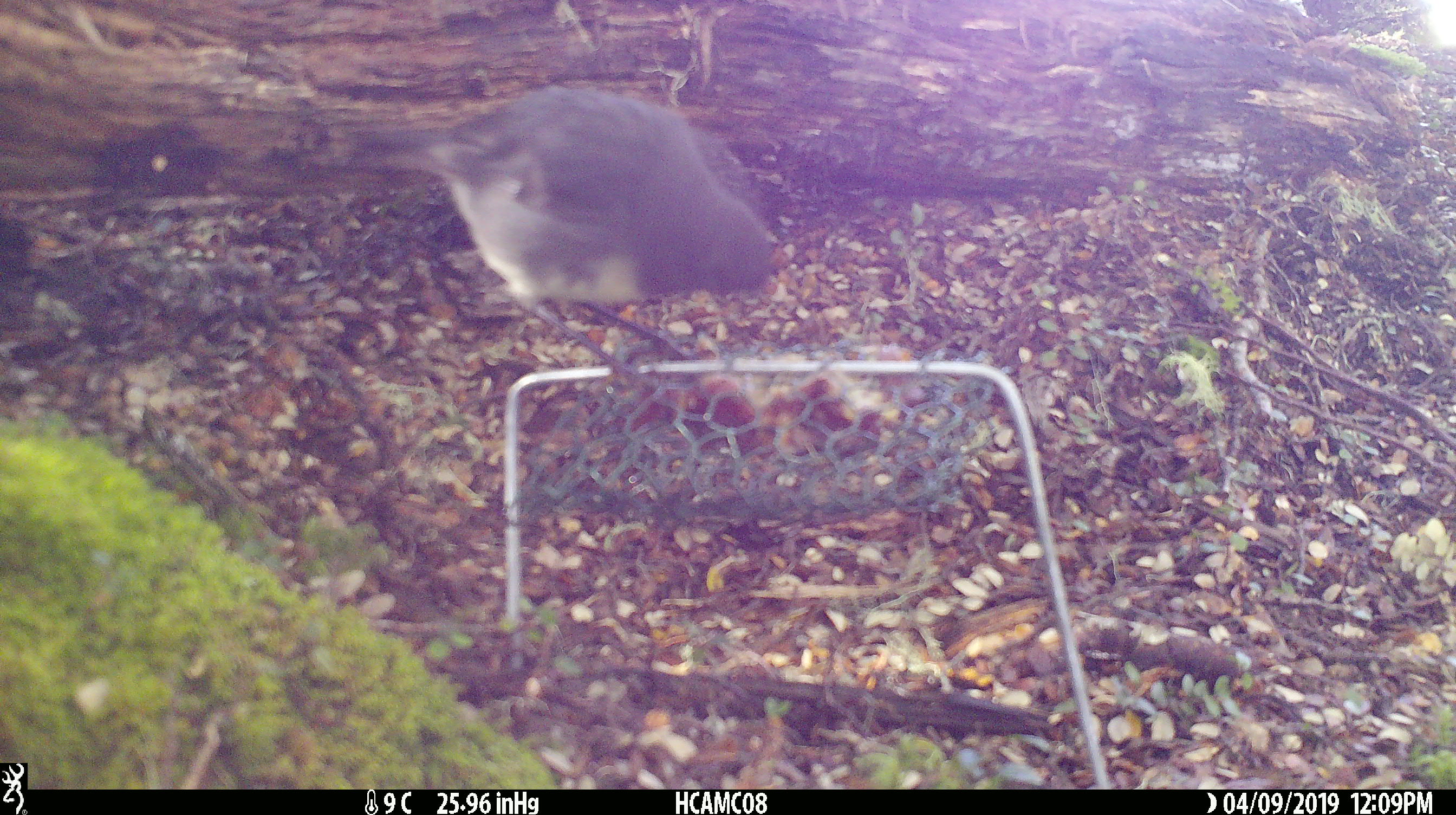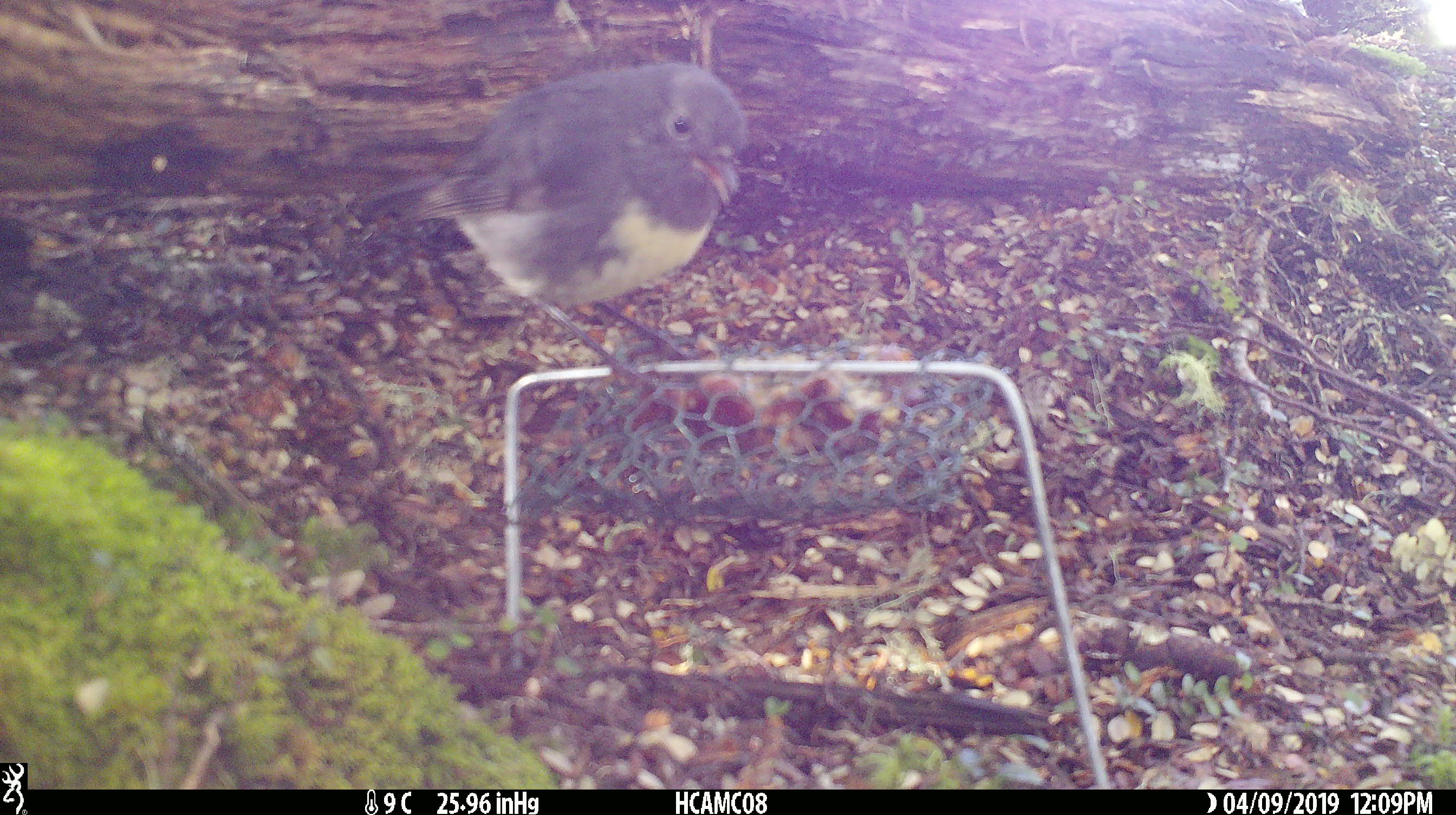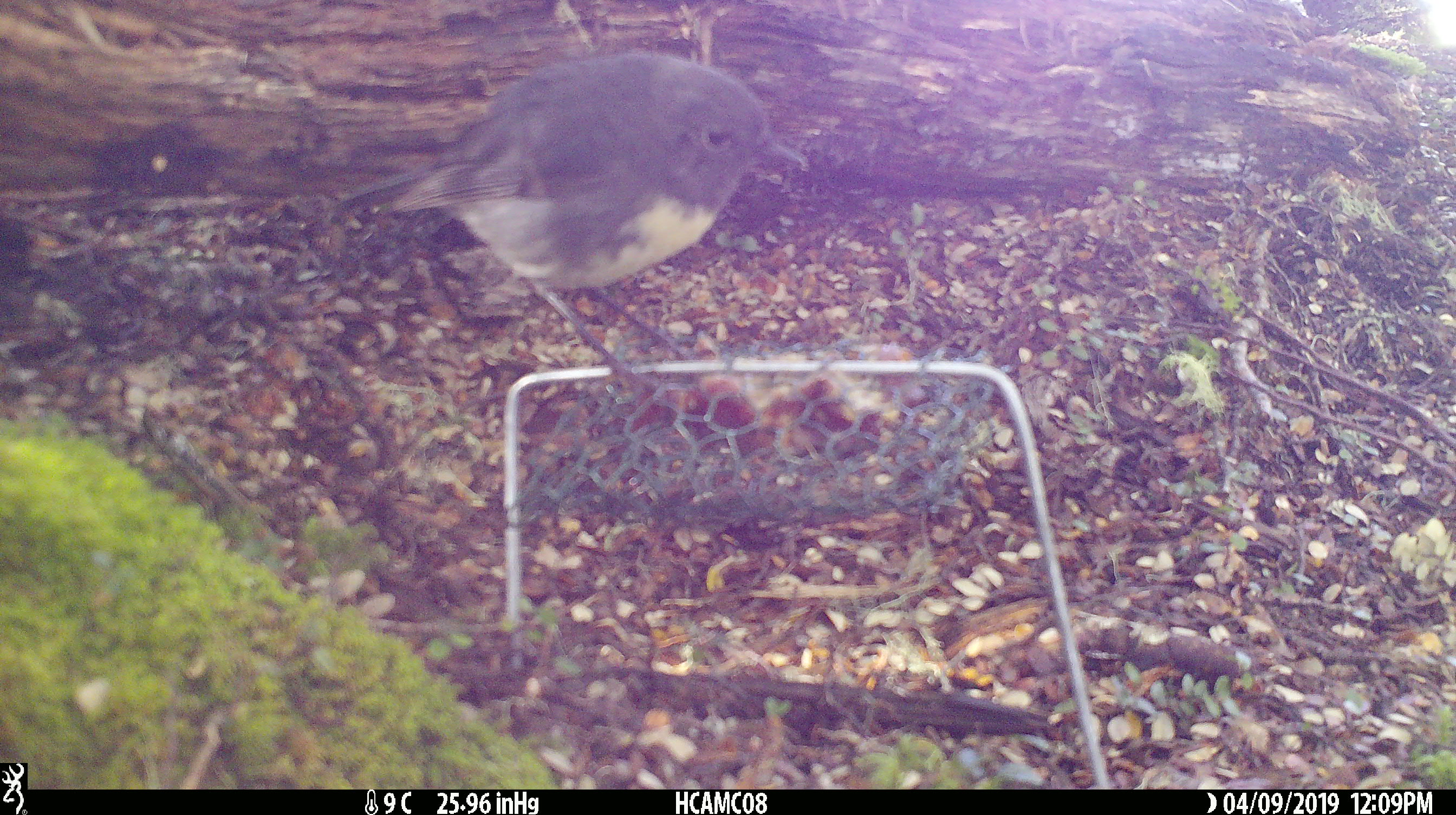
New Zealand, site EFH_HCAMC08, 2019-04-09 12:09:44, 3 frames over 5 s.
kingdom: Animalia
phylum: Chordata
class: Aves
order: Passeriformes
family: Petroicidae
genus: Petroica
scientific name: Petroica australis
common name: new zealand robin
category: robin